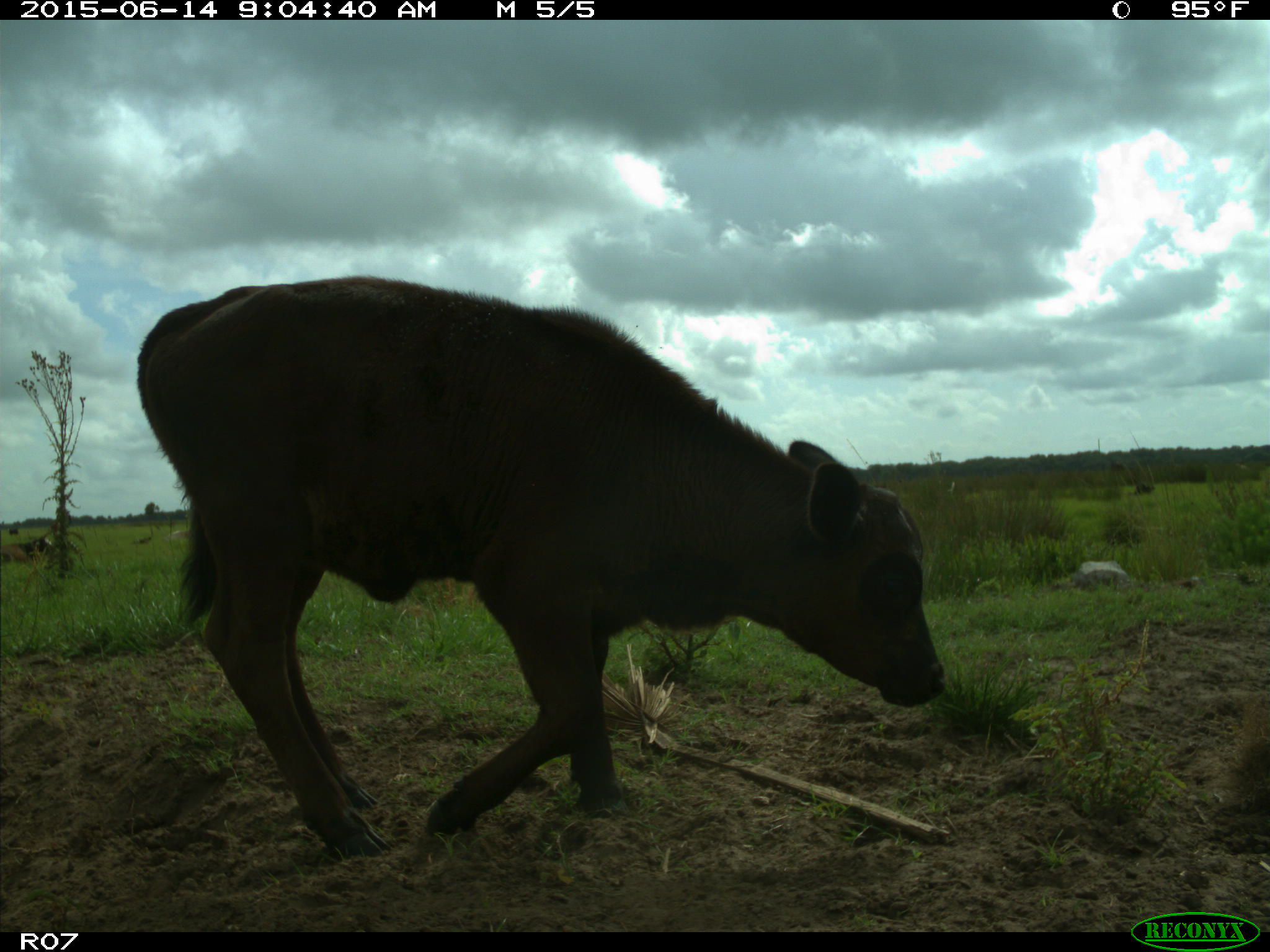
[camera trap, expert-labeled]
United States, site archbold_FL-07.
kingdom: Animalia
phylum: Chordata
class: Mammalia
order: Artiodactyla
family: Bovidae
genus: Bos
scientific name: Bos taurus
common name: domestic cow